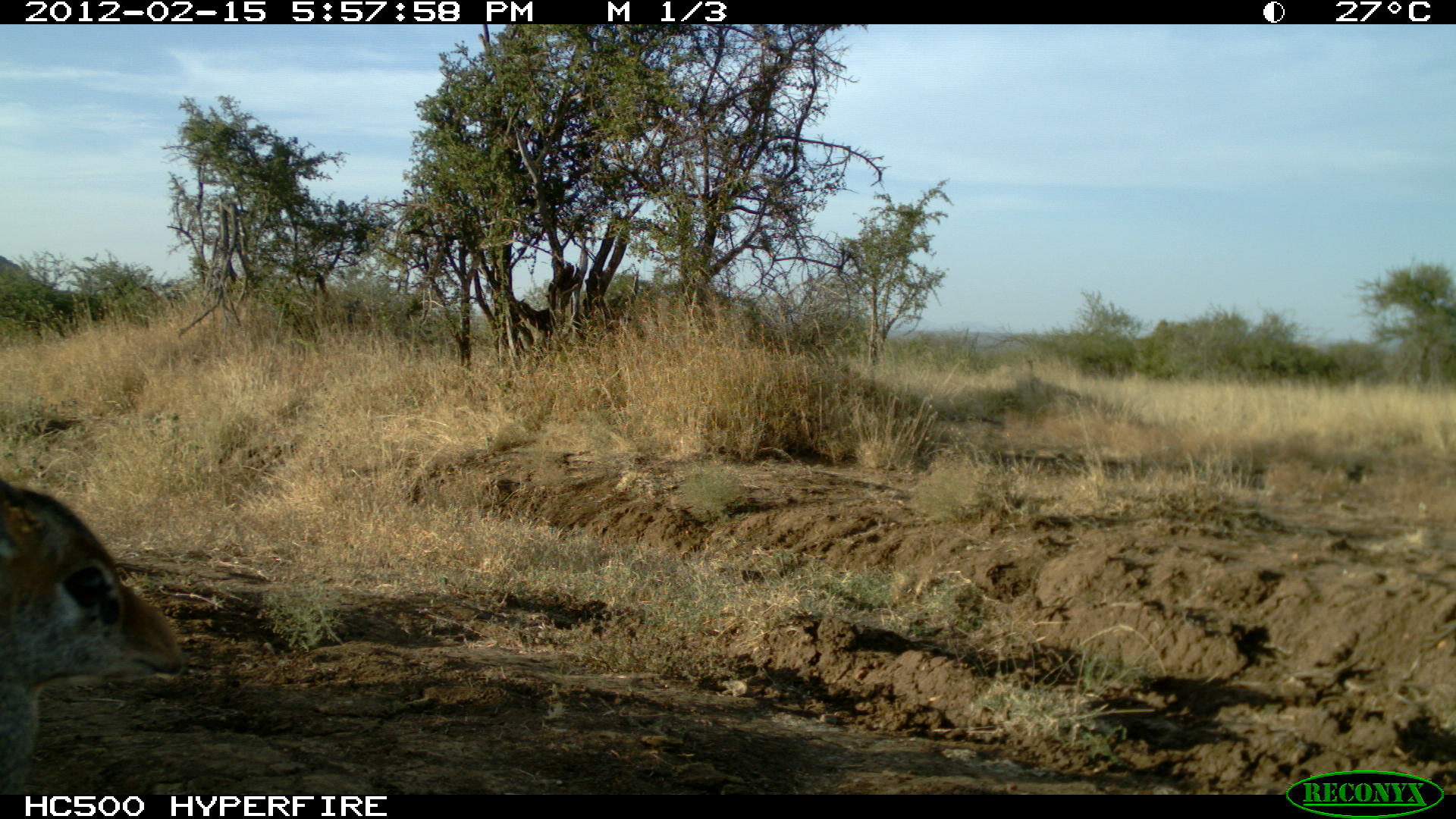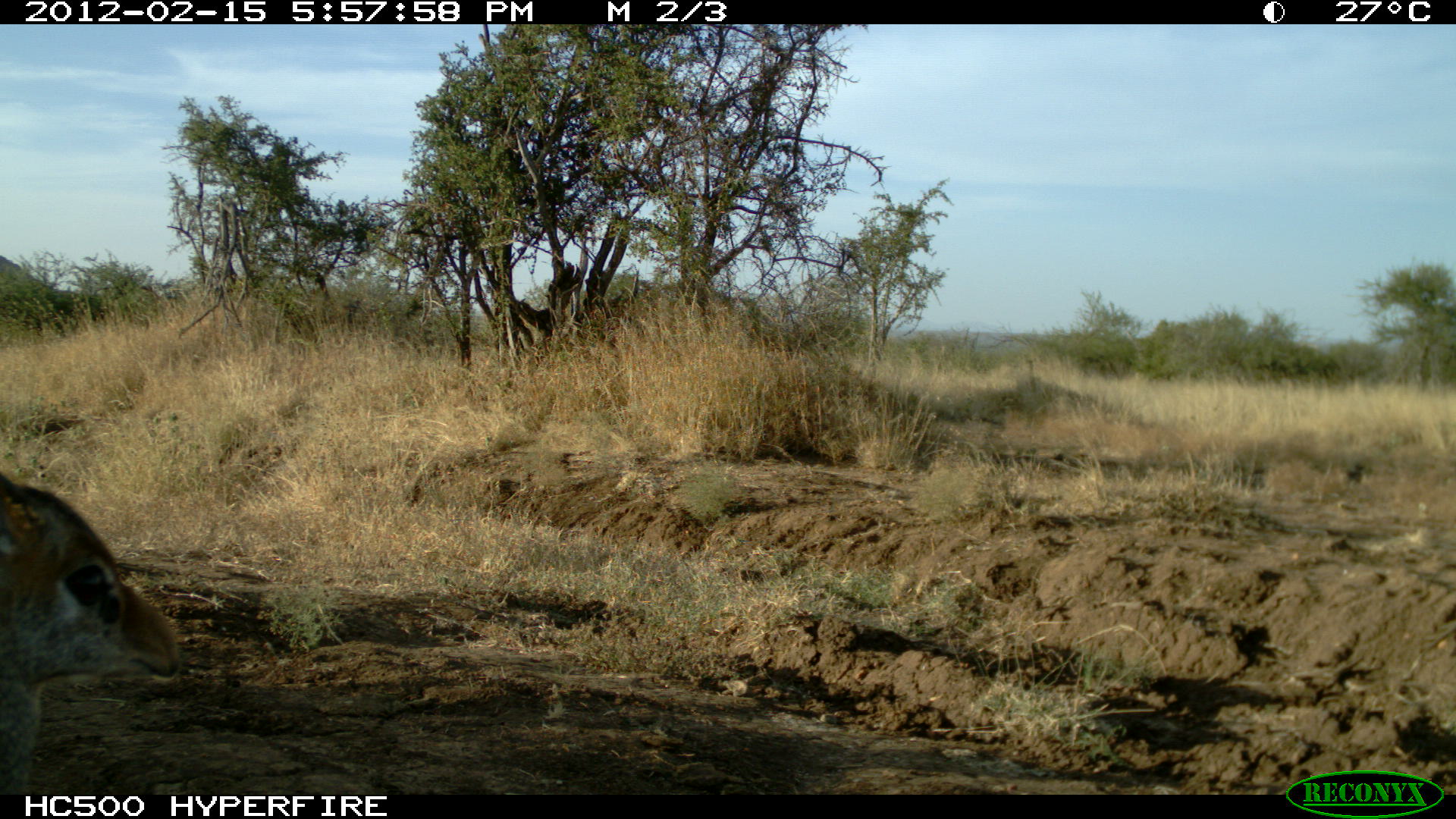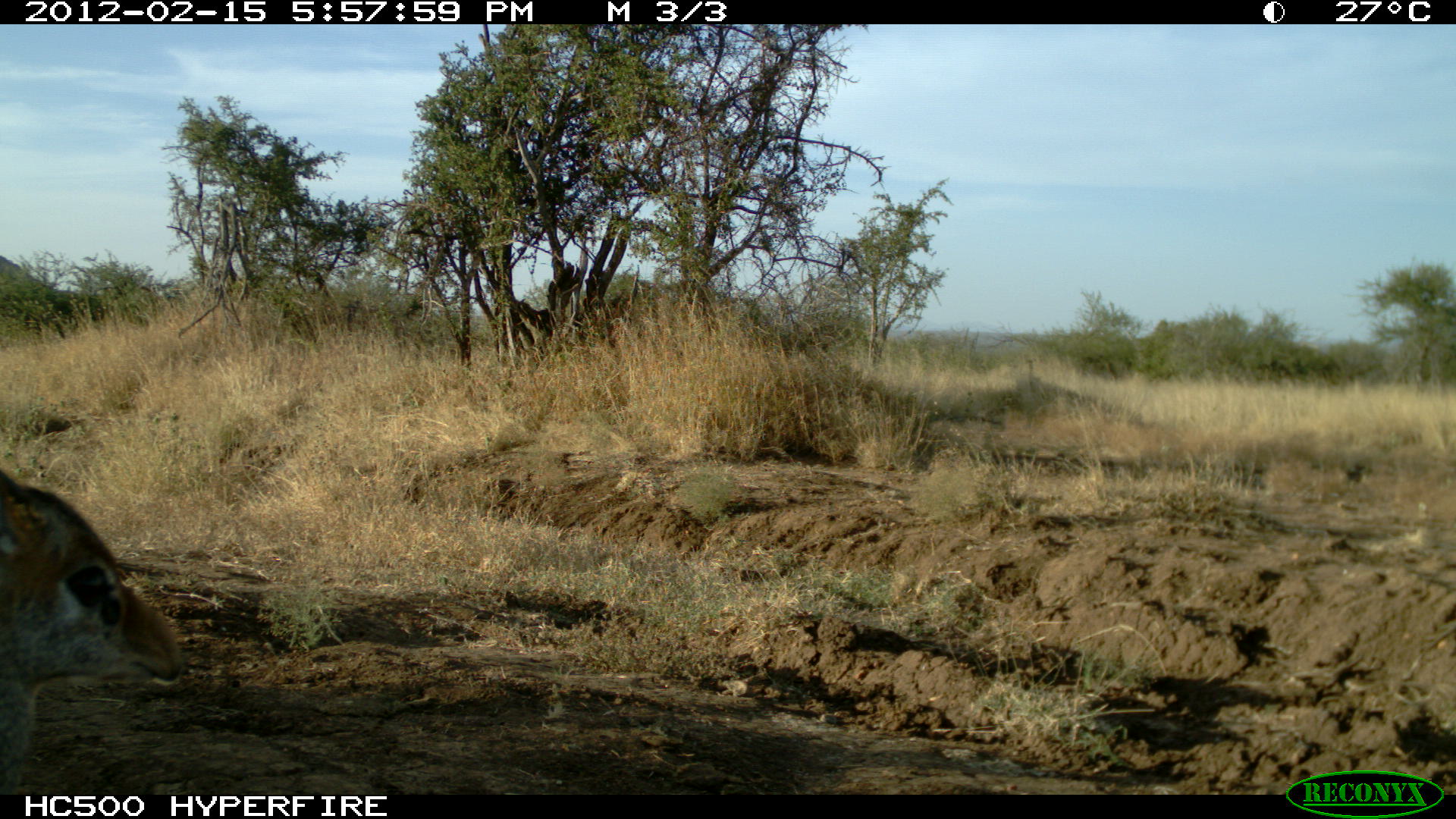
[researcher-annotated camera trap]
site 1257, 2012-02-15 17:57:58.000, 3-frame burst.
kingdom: Animalia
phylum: Chordata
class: Mammalia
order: Artiodactyla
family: Bovidae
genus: Madoqua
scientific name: Madoqua guentheri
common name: günther's dik-dik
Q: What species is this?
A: Madoqua guentheri (günther's dik-dik).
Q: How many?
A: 1.